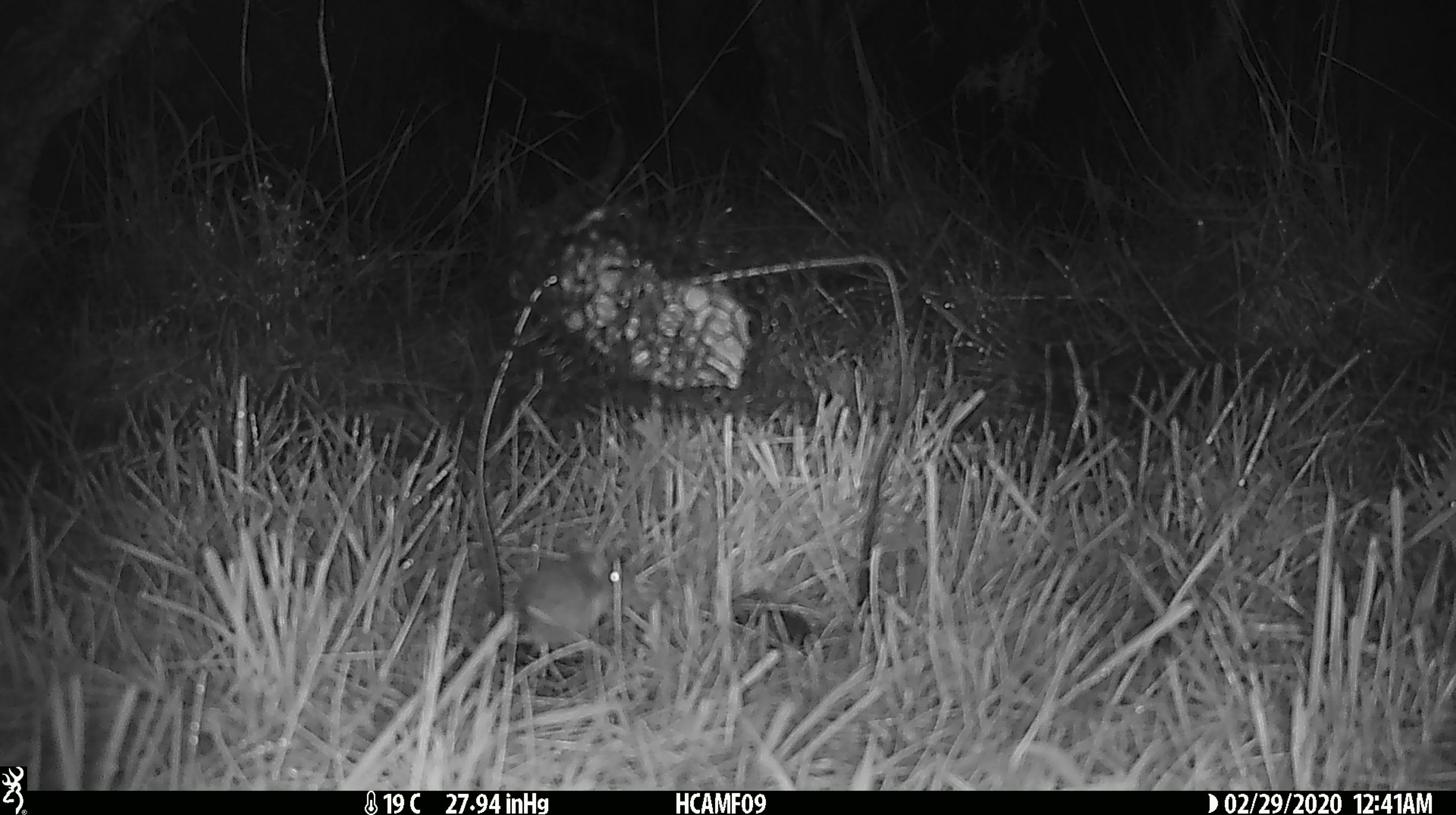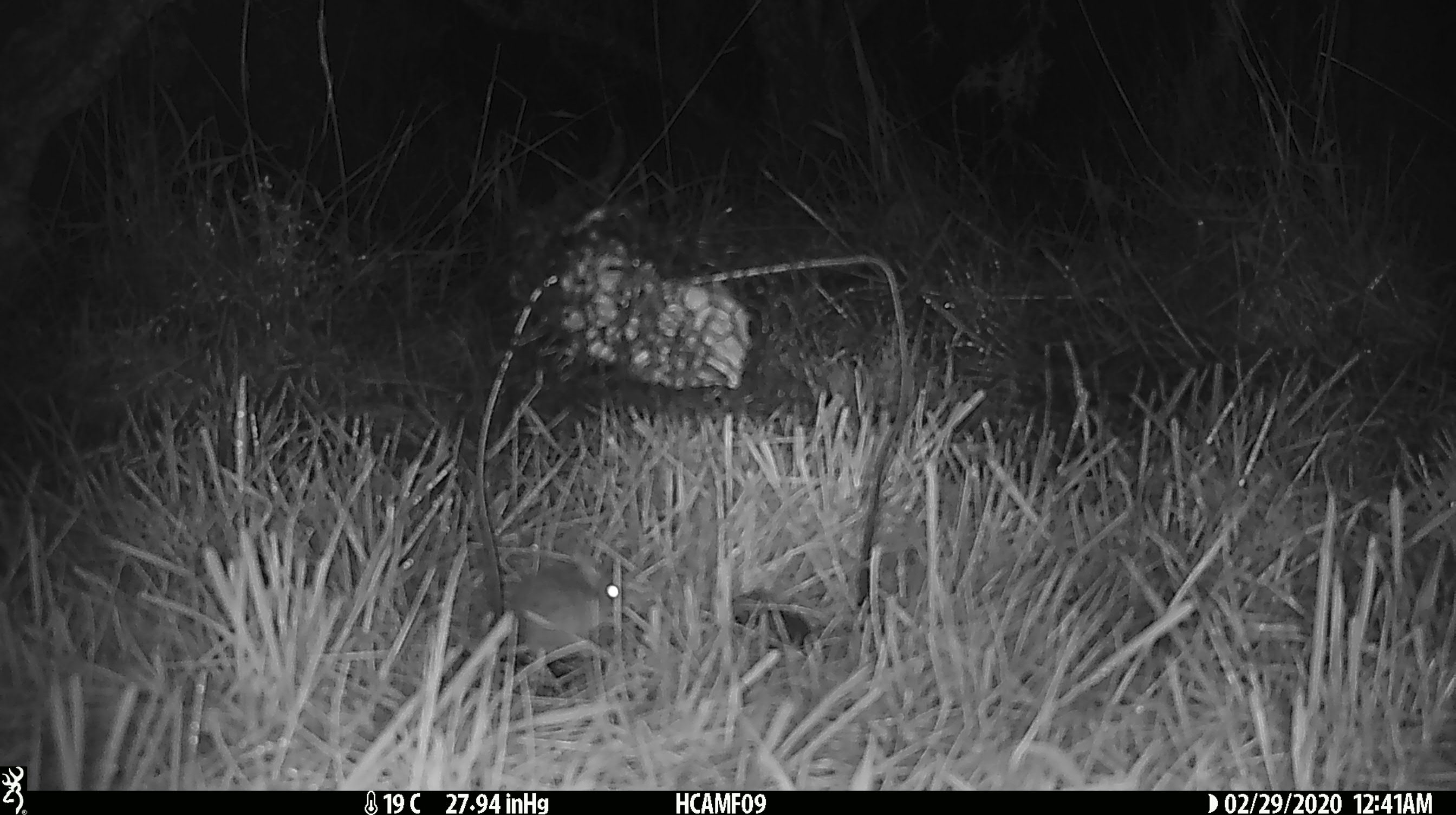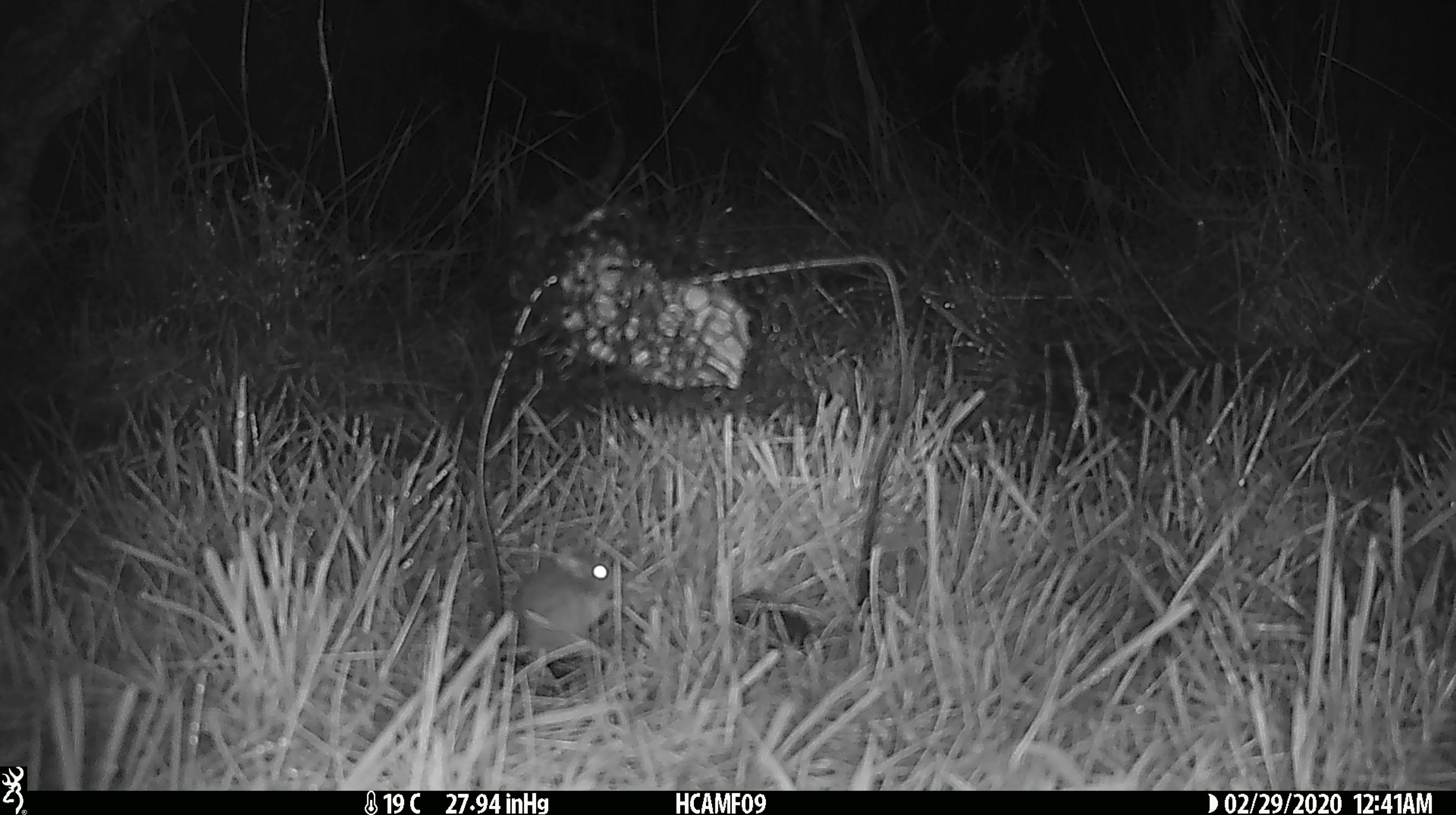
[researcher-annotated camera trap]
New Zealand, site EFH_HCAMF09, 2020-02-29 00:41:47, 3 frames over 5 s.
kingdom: Animalia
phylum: Chordata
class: Mammalia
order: Rodentia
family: Muridae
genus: Mus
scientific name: Mus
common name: mouse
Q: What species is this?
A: Mouse (Mus).